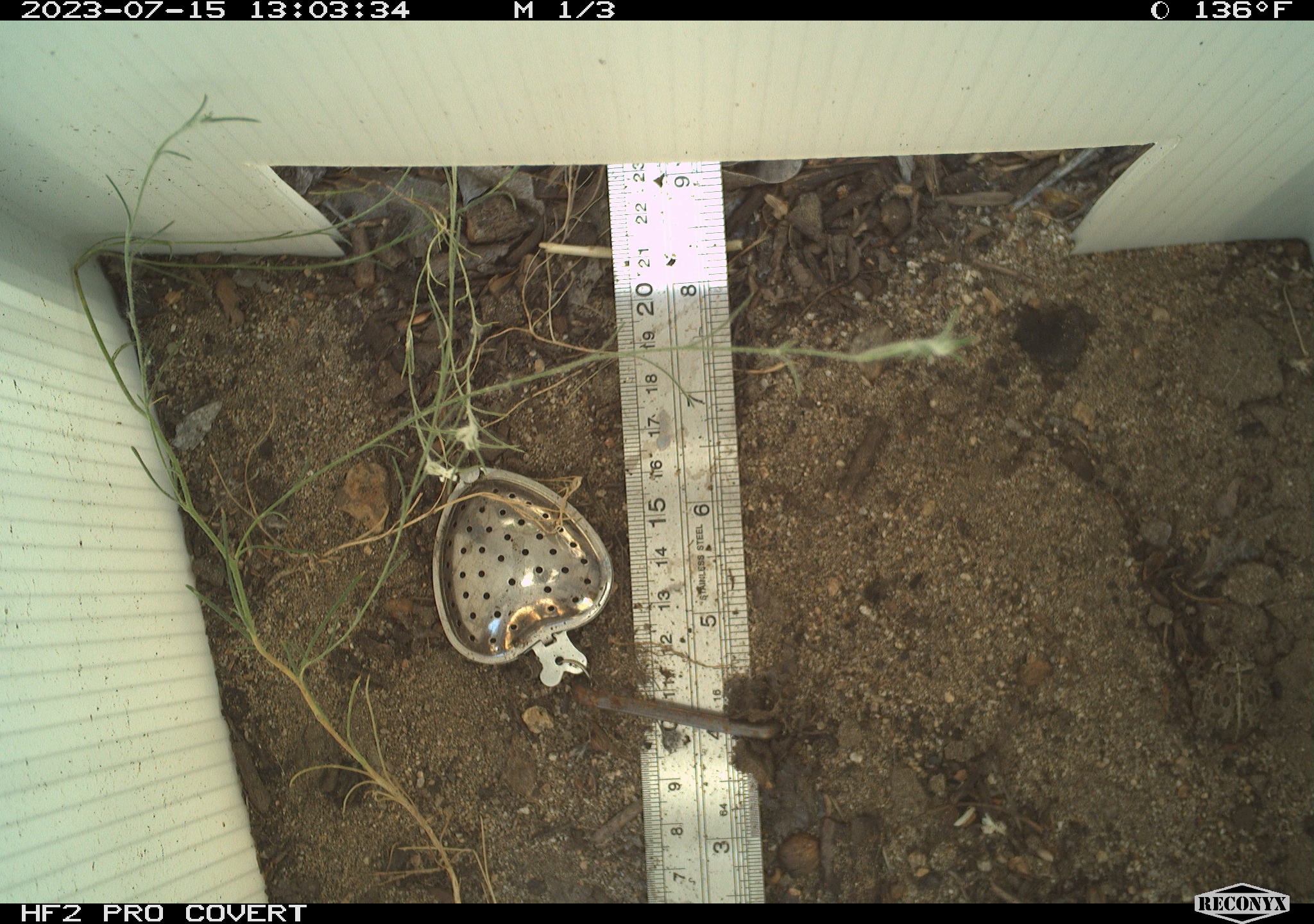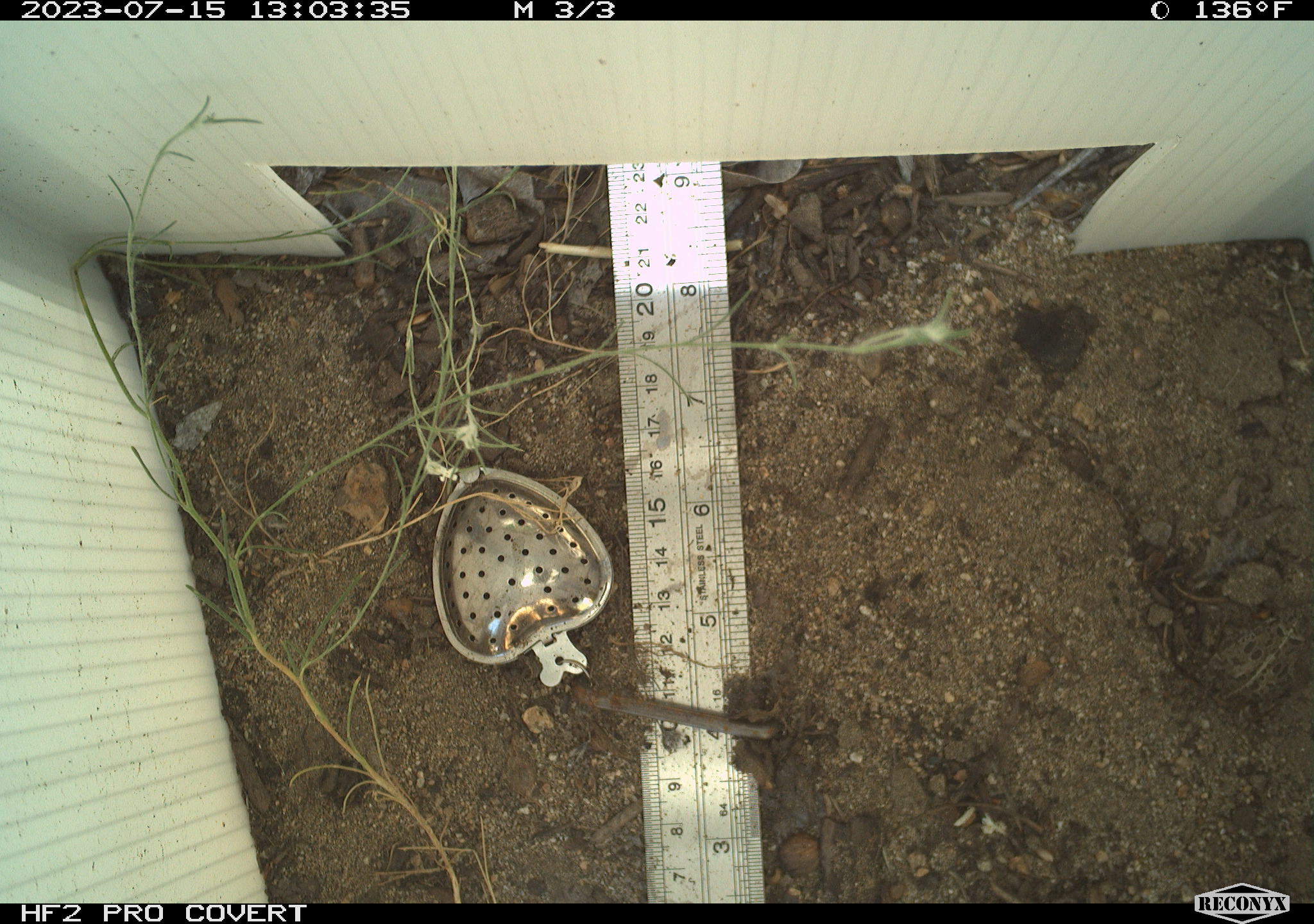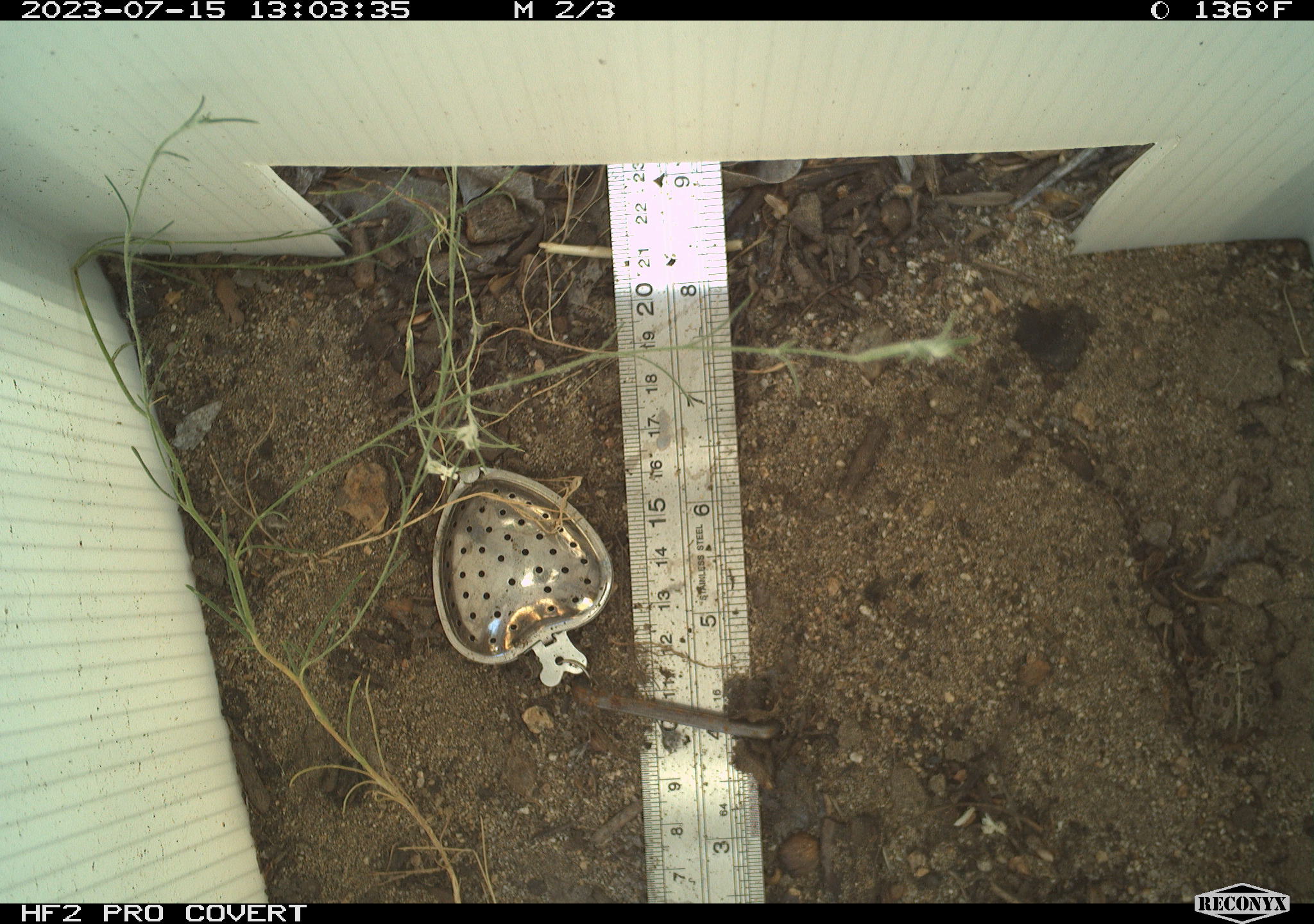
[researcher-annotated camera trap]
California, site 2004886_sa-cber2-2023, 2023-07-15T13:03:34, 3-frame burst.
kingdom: Animalia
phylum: Chordata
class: Amphibia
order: Anura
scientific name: Anura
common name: frogs